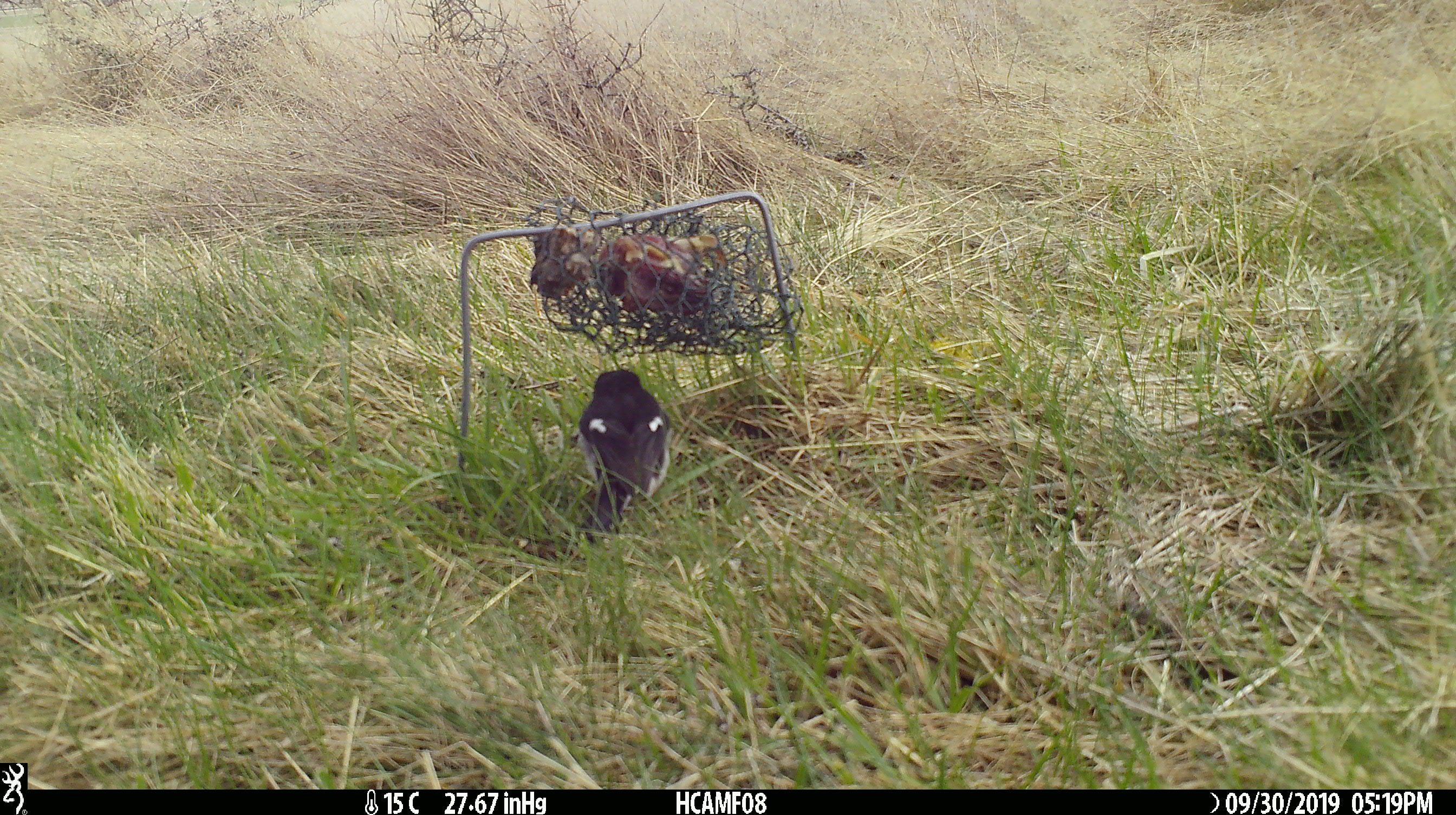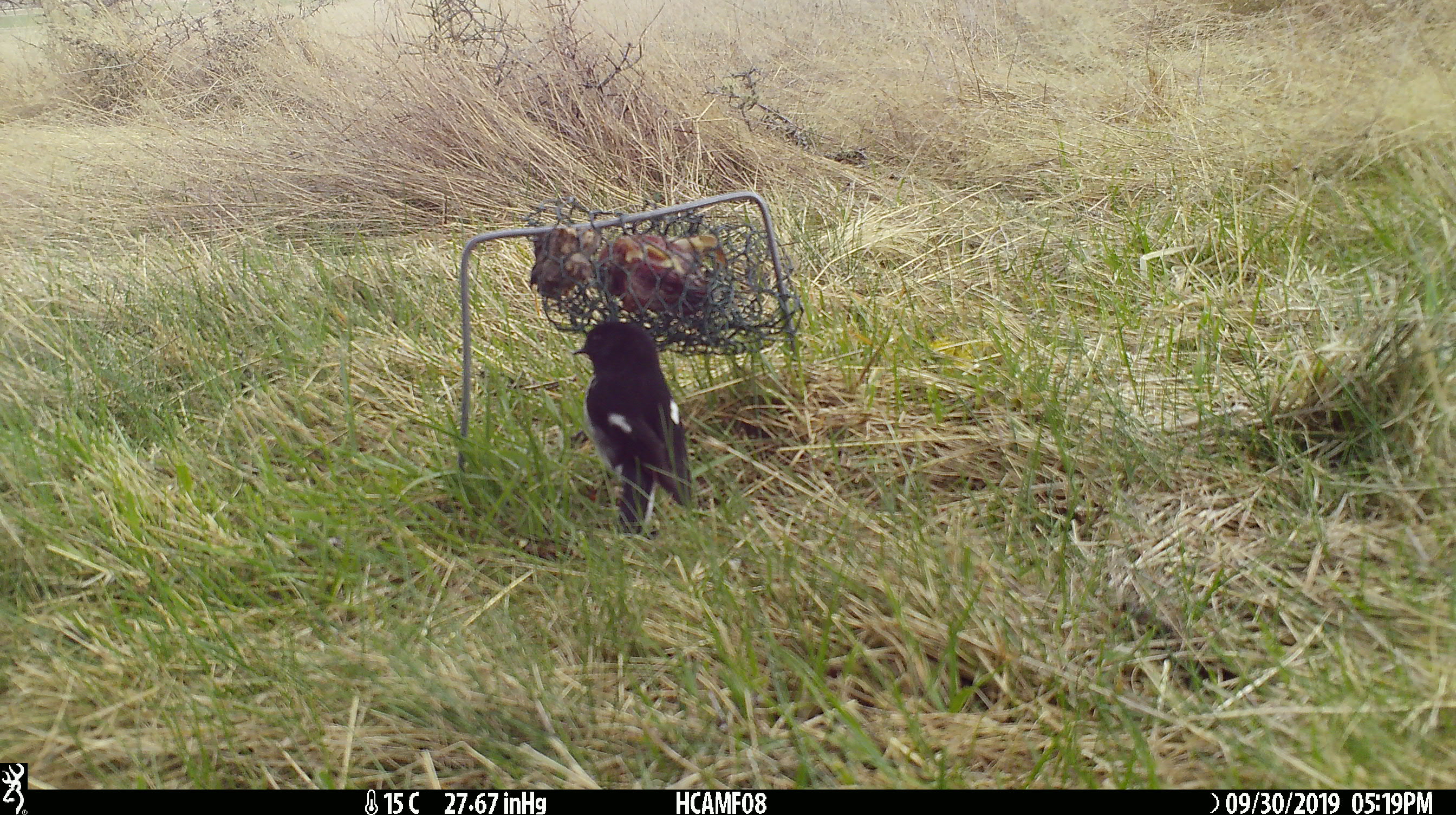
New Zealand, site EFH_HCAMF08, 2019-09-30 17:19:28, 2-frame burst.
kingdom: Animalia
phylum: Chordata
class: Aves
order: Passeriformes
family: Petroicidae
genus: Petroica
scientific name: Petroica macrocephala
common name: tomtit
Tomtit (Petroica macrocephala).